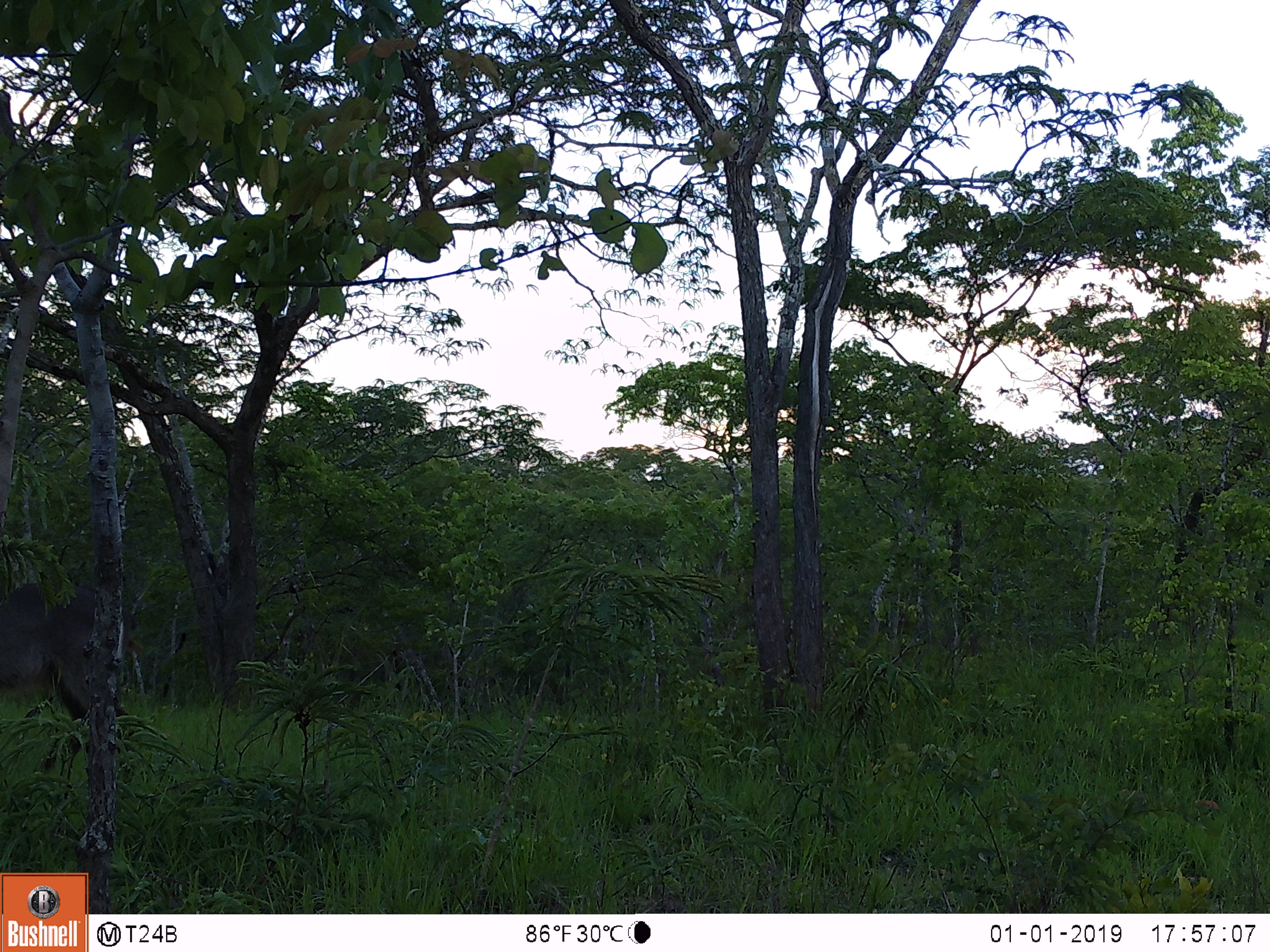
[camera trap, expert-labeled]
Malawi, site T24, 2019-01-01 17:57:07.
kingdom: Animalia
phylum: Chordata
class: Mammalia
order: Artiodactyla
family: Bovidae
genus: Kobus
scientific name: Kobus ellipsiprymnus ellipsiprymnus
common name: common waterbuck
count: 1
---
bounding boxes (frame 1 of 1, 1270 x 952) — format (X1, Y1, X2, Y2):
common waterbuck: (0, 533, 157, 787)